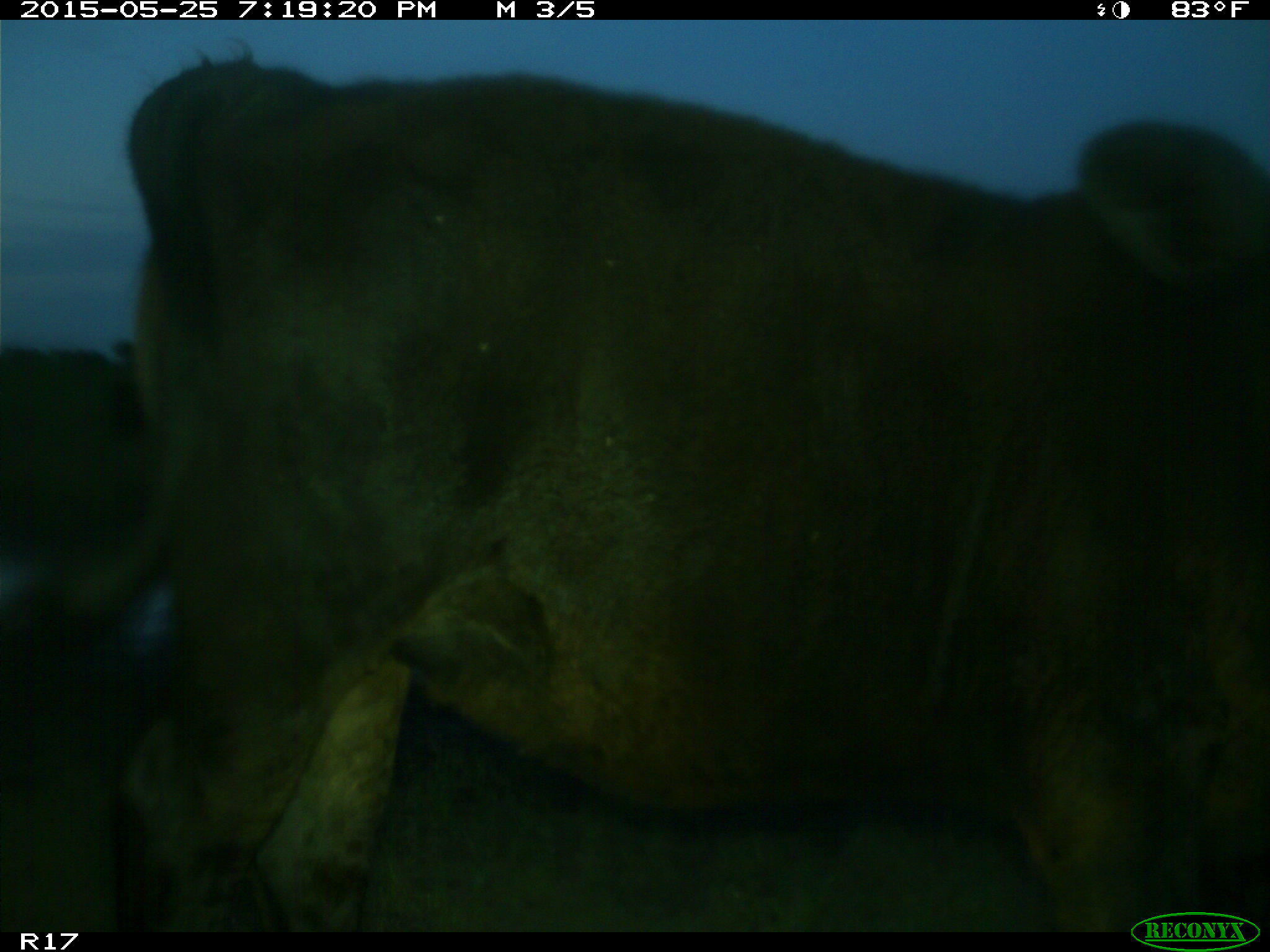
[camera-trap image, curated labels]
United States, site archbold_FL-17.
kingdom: Animalia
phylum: Chordata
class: Mammalia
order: Artiodactyla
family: Bovidae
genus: Bos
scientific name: Bos taurus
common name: domestic cow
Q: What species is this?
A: Bos taurus (domestic cow).